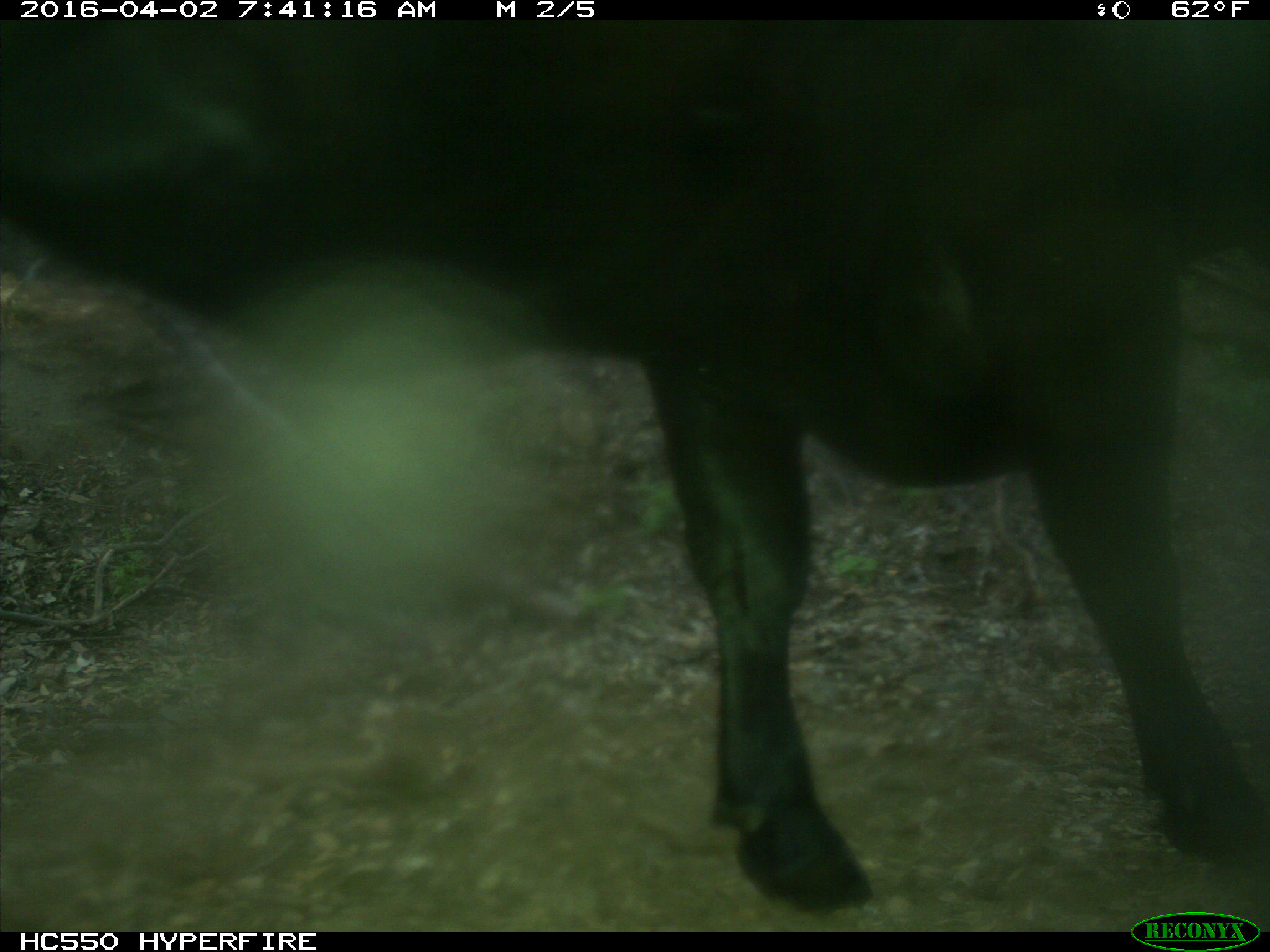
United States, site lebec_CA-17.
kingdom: Animalia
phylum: Chordata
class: Mammalia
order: Artiodactyla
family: Bovidae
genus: Bos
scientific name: Bos taurus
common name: domestic cow